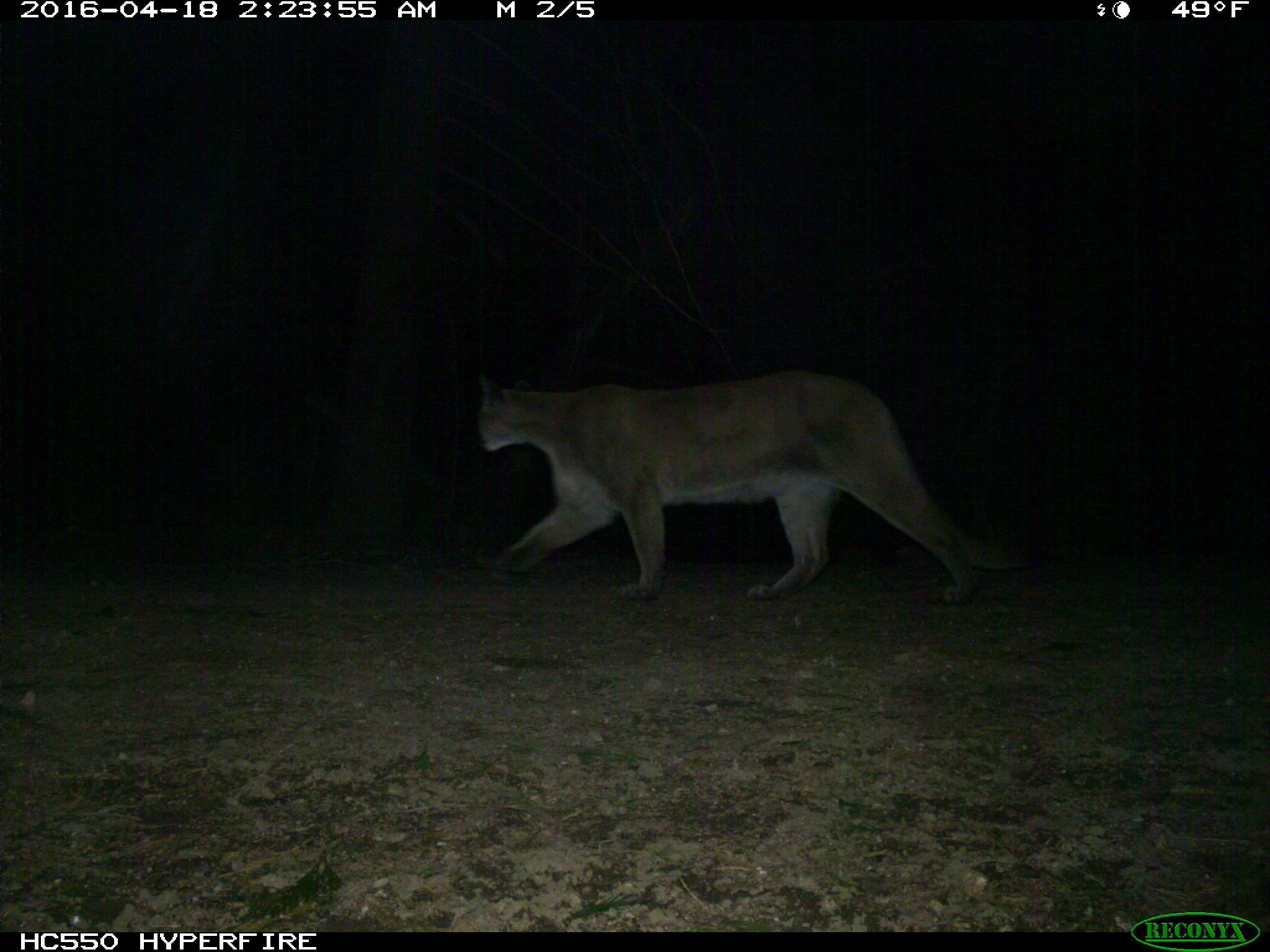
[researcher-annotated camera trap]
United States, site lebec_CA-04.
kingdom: Animalia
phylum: Chordata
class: Mammalia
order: Carnivora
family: Felidae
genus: Puma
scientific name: Puma concolor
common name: mountain lion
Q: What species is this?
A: Puma concolor (mountain lion).